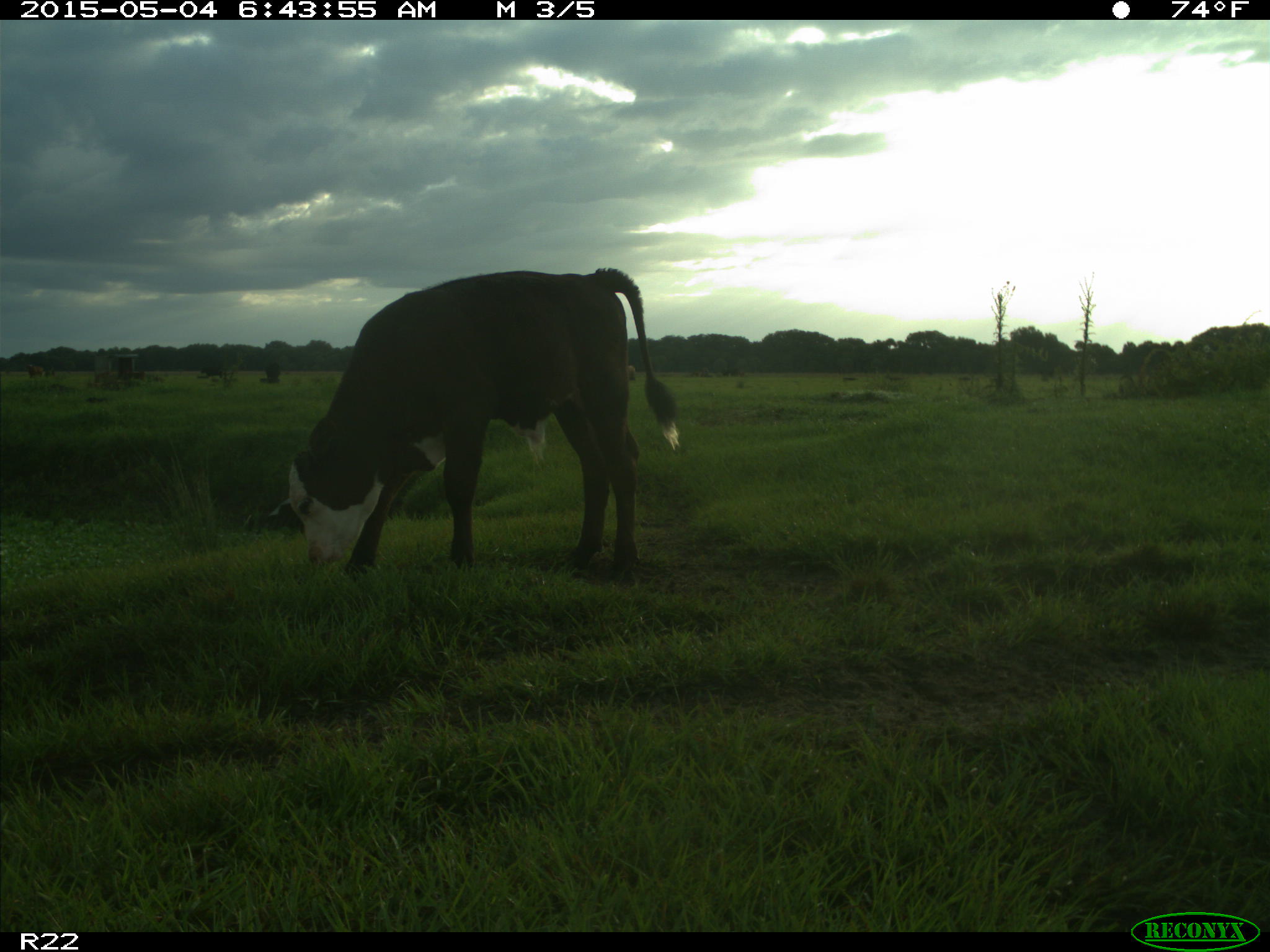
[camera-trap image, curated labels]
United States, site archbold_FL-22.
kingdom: Animalia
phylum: Chordata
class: Mammalia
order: Artiodactyla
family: Bovidae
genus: Bos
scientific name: Bos taurus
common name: domestic cow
Bos taurus (domestic cow).